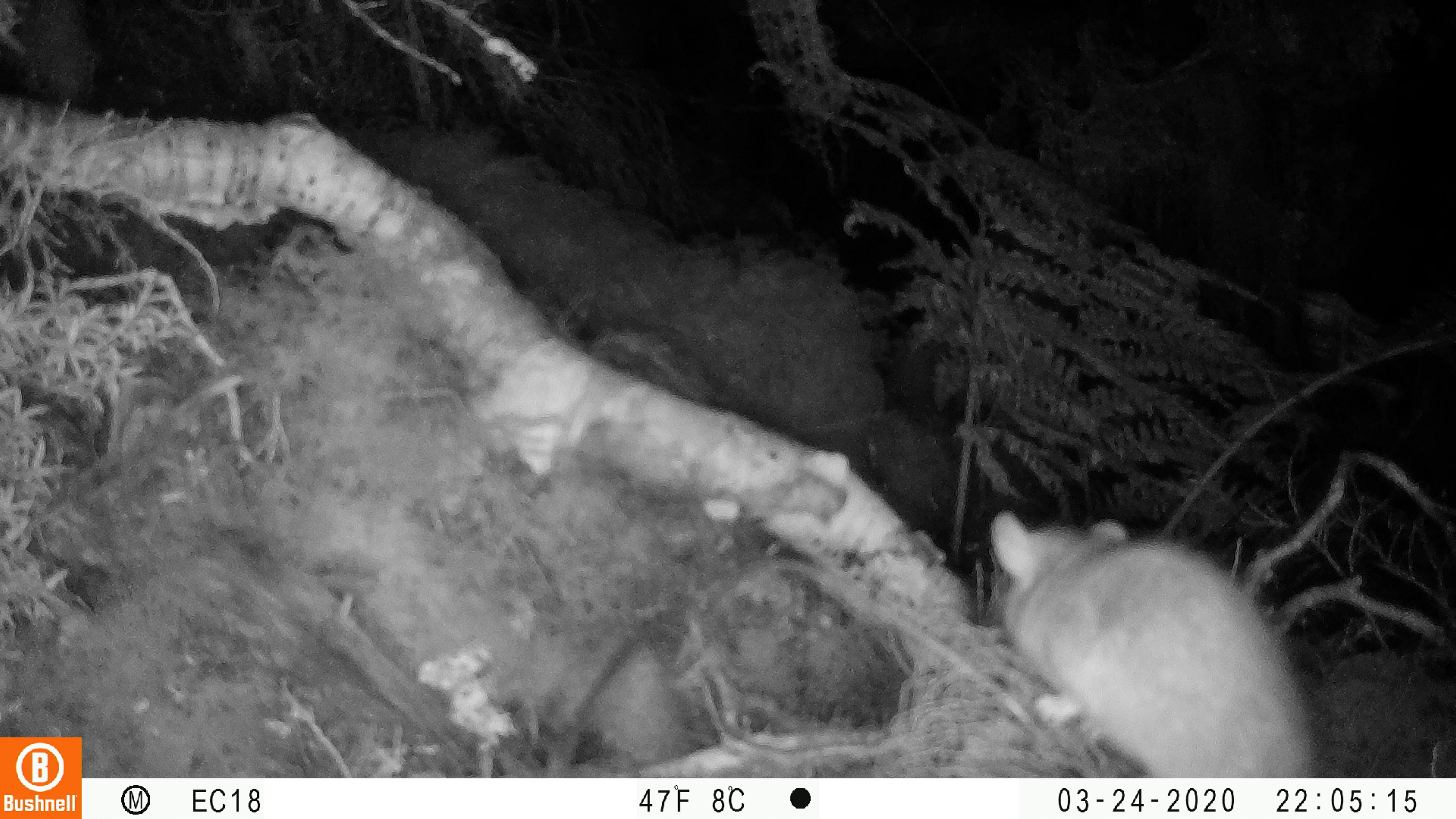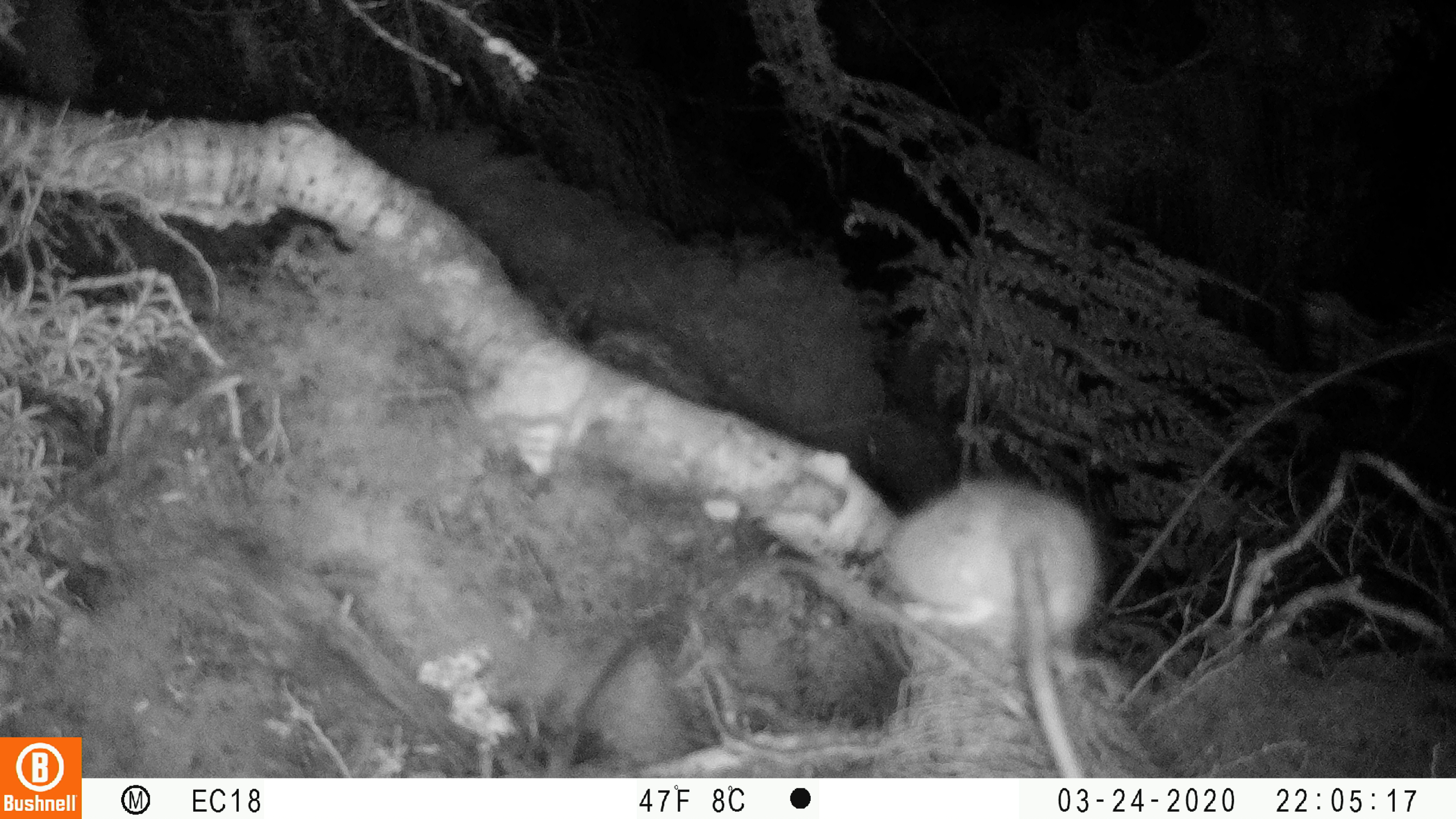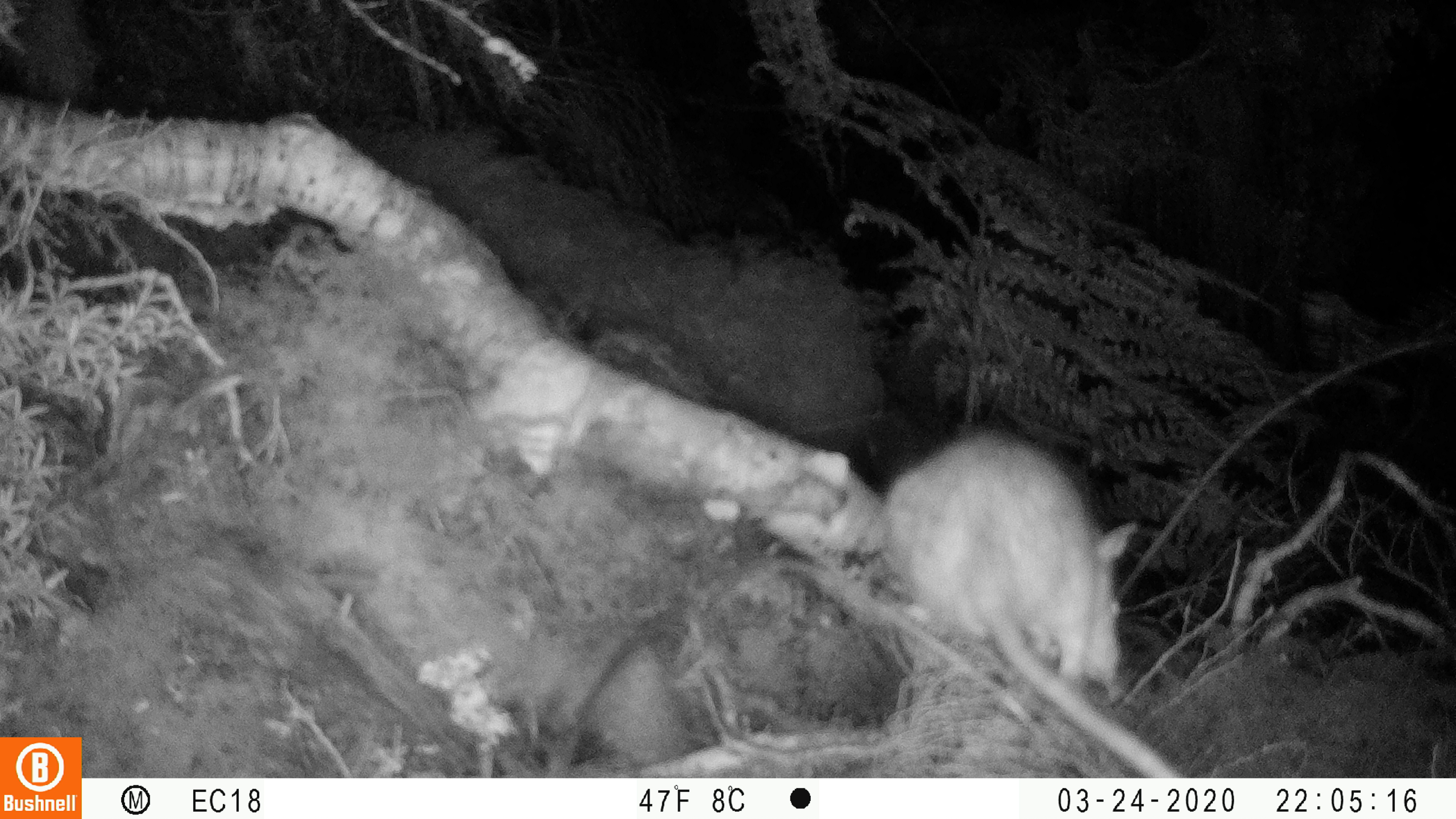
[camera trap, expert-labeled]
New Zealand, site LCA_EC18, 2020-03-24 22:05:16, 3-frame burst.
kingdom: Animalia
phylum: Chordata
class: Mammalia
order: Rodentia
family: Muridae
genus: Rattus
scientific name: Rattus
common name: rat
Rat (Rattus).